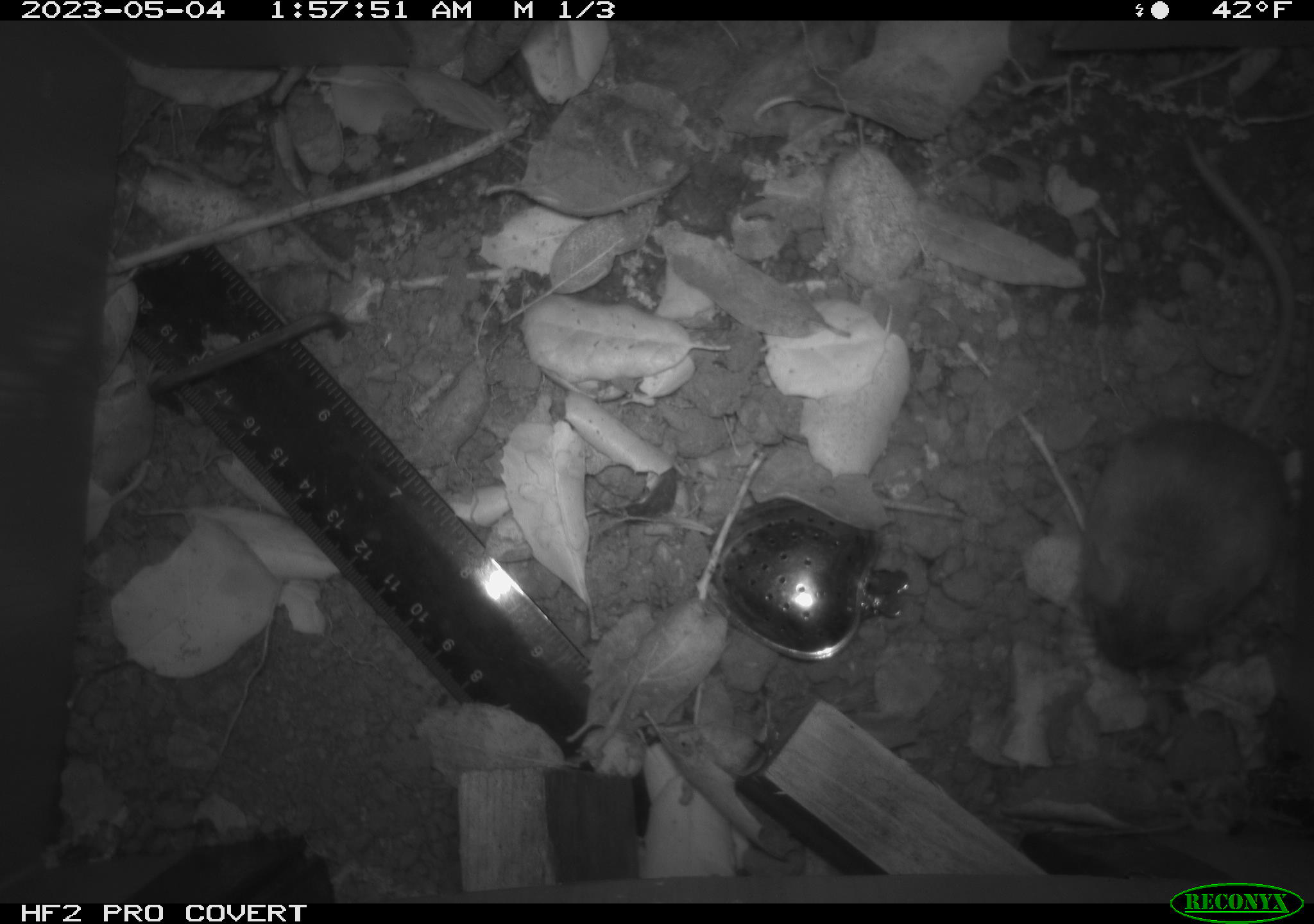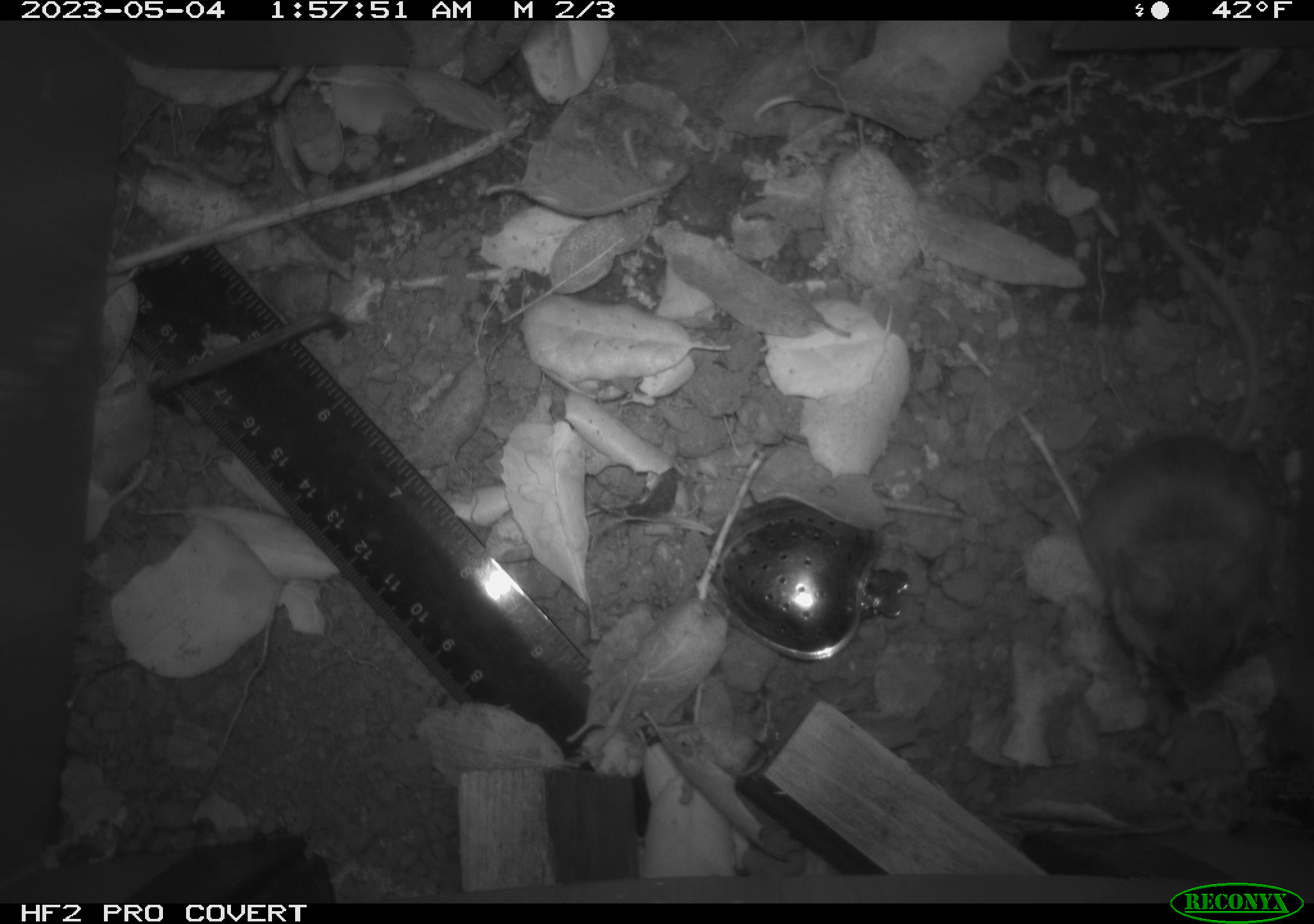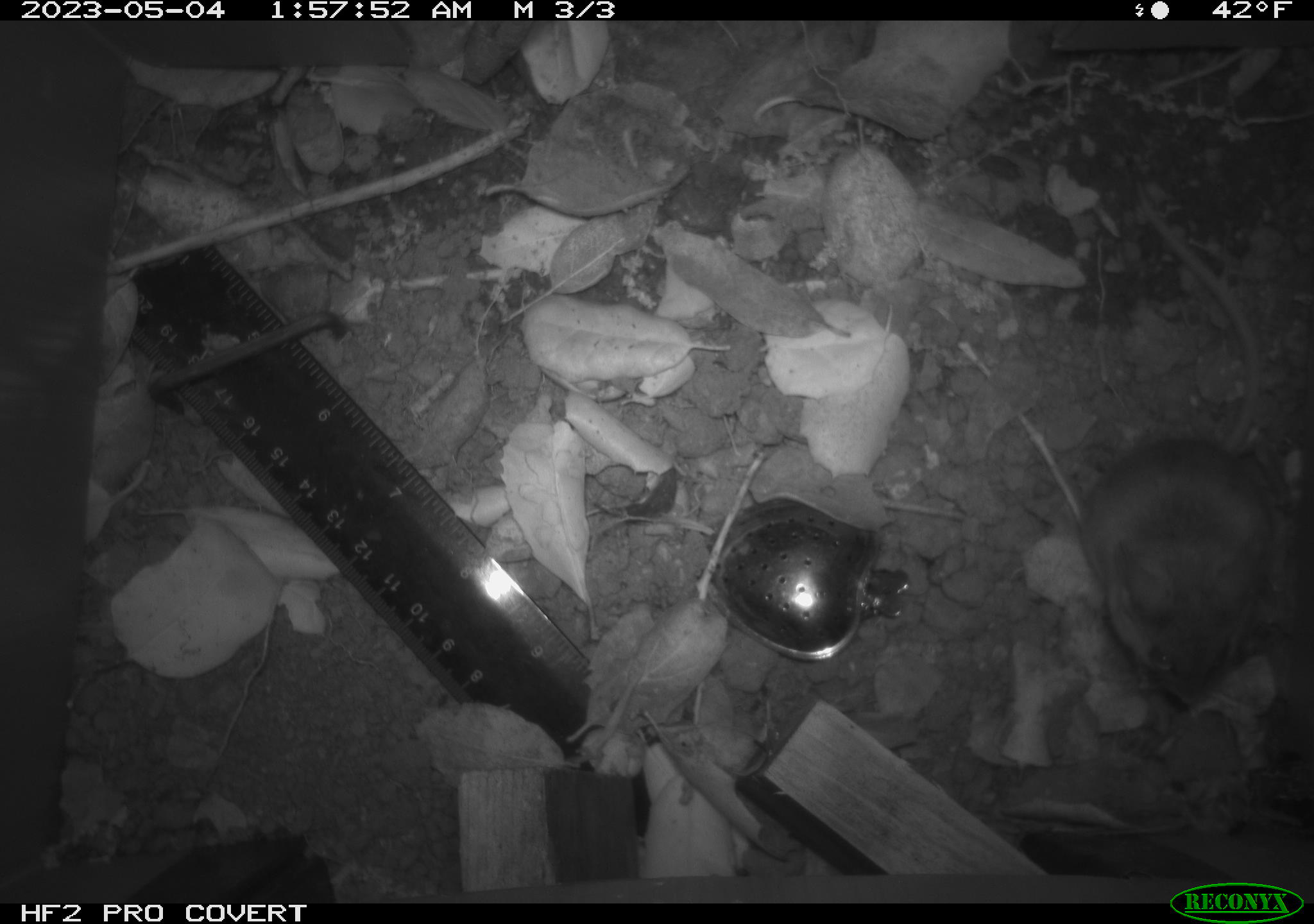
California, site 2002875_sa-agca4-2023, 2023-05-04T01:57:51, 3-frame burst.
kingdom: Animalia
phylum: Chordata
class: Mammalia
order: Rodentia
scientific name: Rodentia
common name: mouse species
Mouse species (Rodentia).